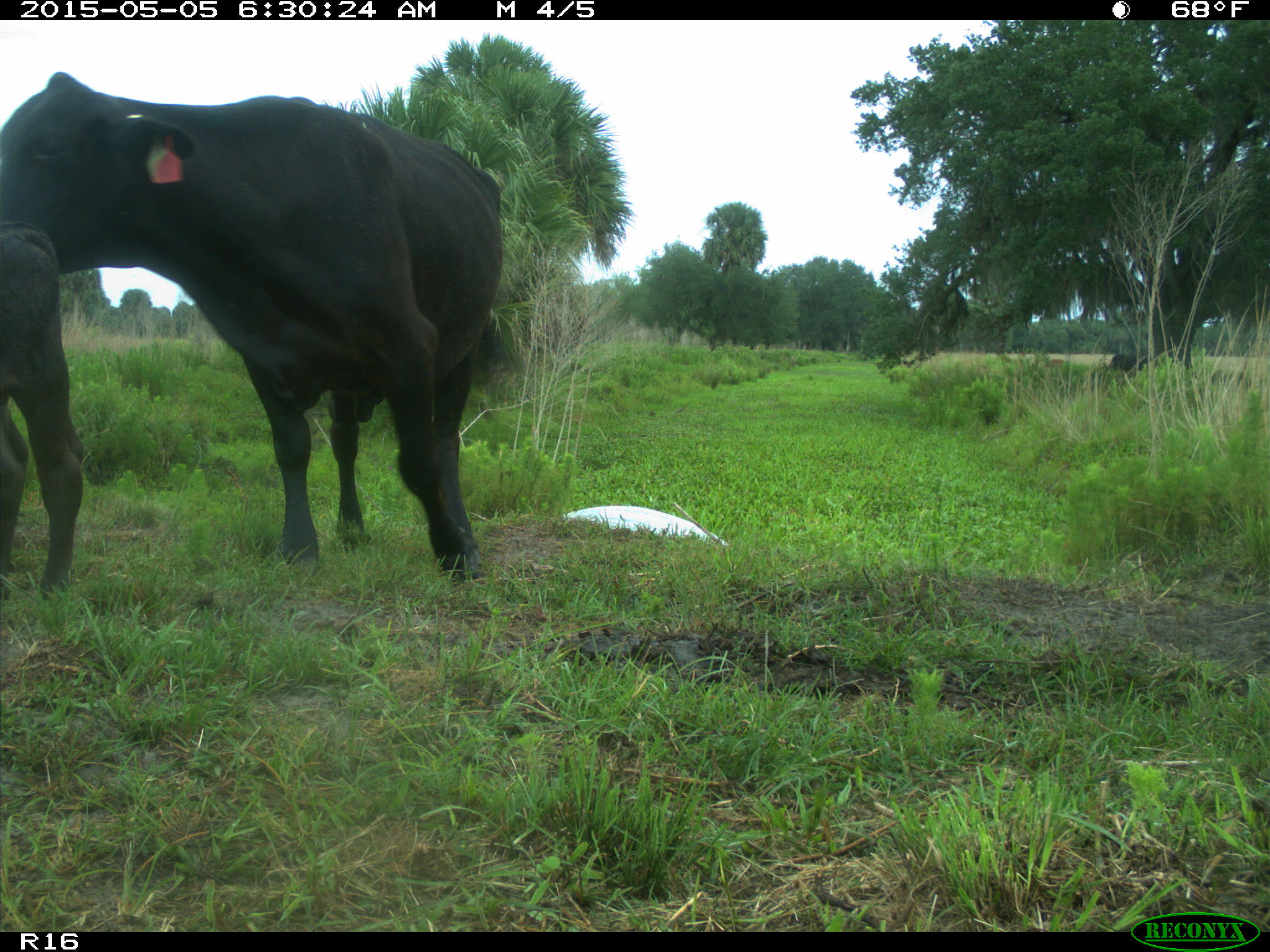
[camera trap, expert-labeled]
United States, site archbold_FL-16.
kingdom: Animalia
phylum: Chordata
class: Mammalia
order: Artiodactyla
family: Bovidae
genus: Bos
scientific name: Bos taurus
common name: domestic cow